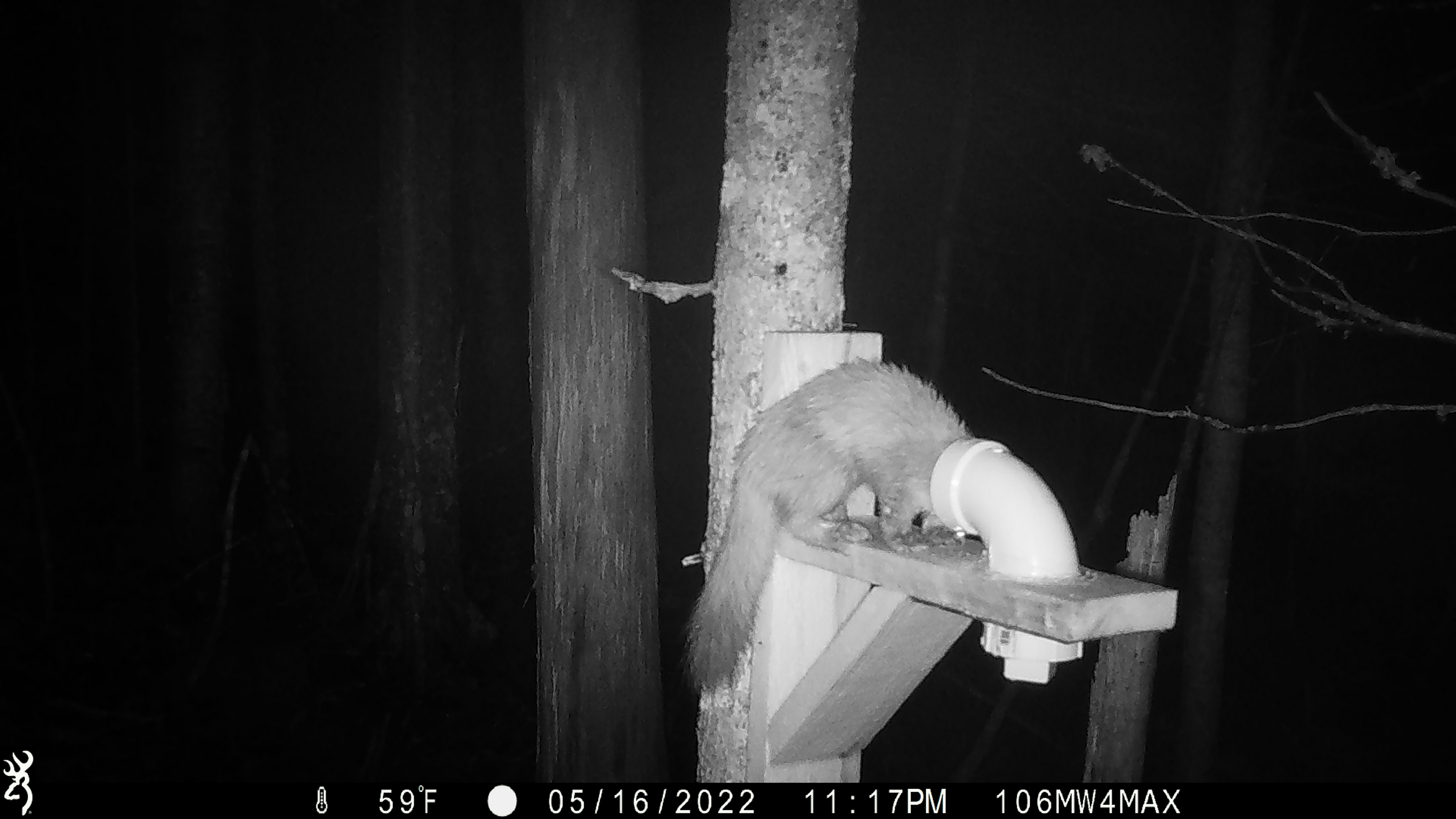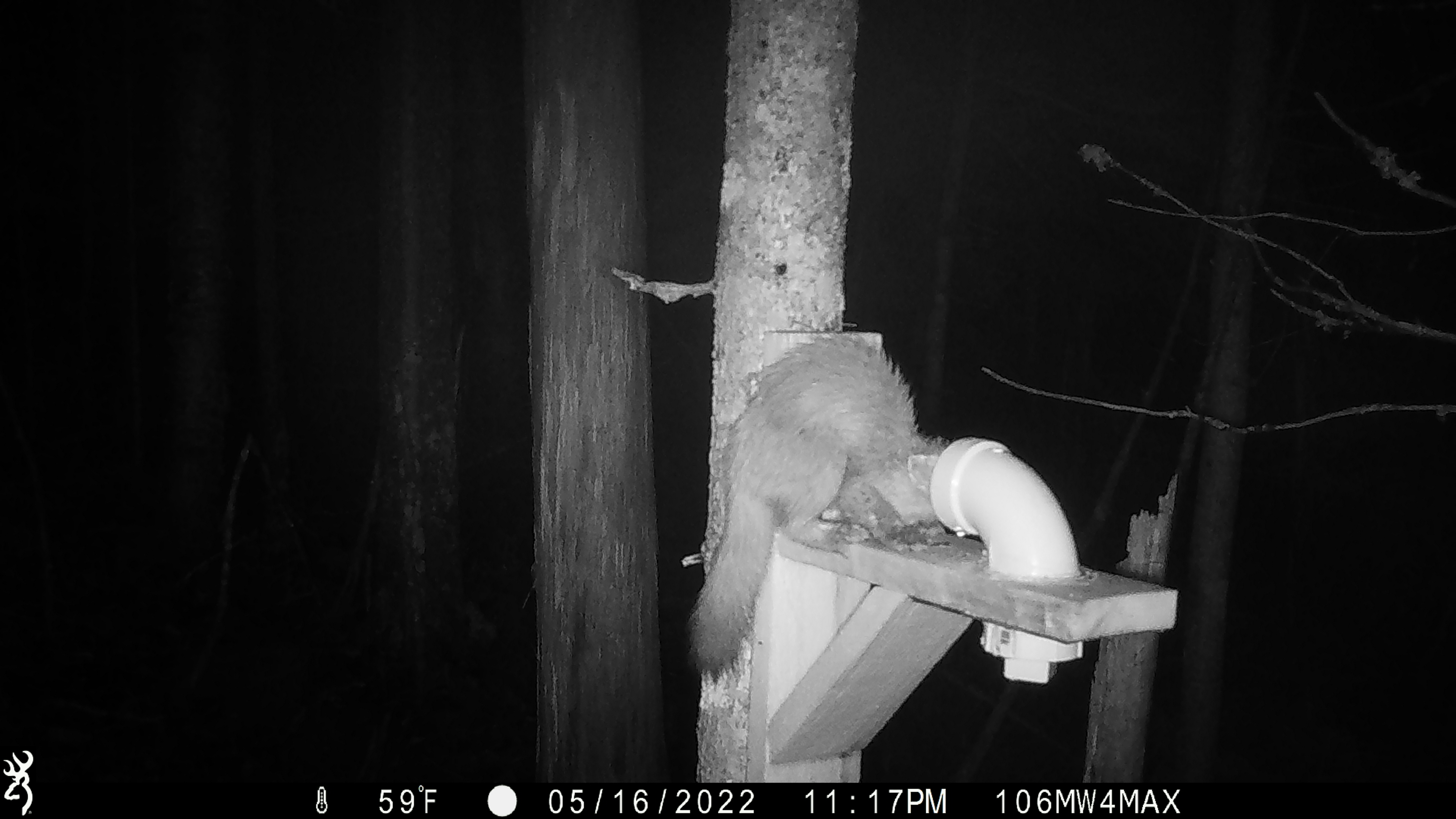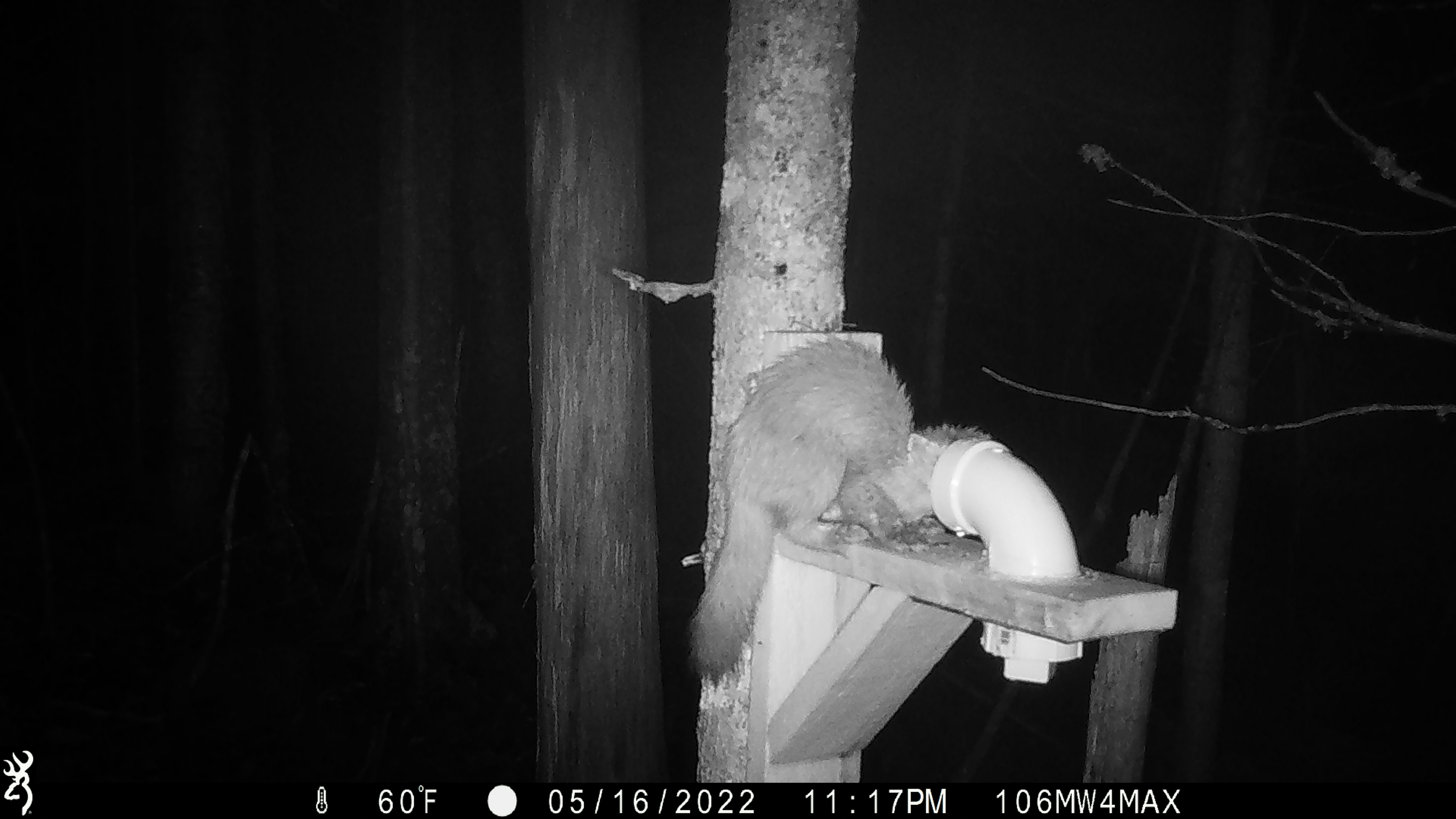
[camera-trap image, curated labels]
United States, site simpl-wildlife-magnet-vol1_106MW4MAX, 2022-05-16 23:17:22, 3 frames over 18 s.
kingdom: Animalia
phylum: Chordata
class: Mammalia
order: Carnivora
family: Mustelidae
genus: Martes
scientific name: Martes americana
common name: american marten